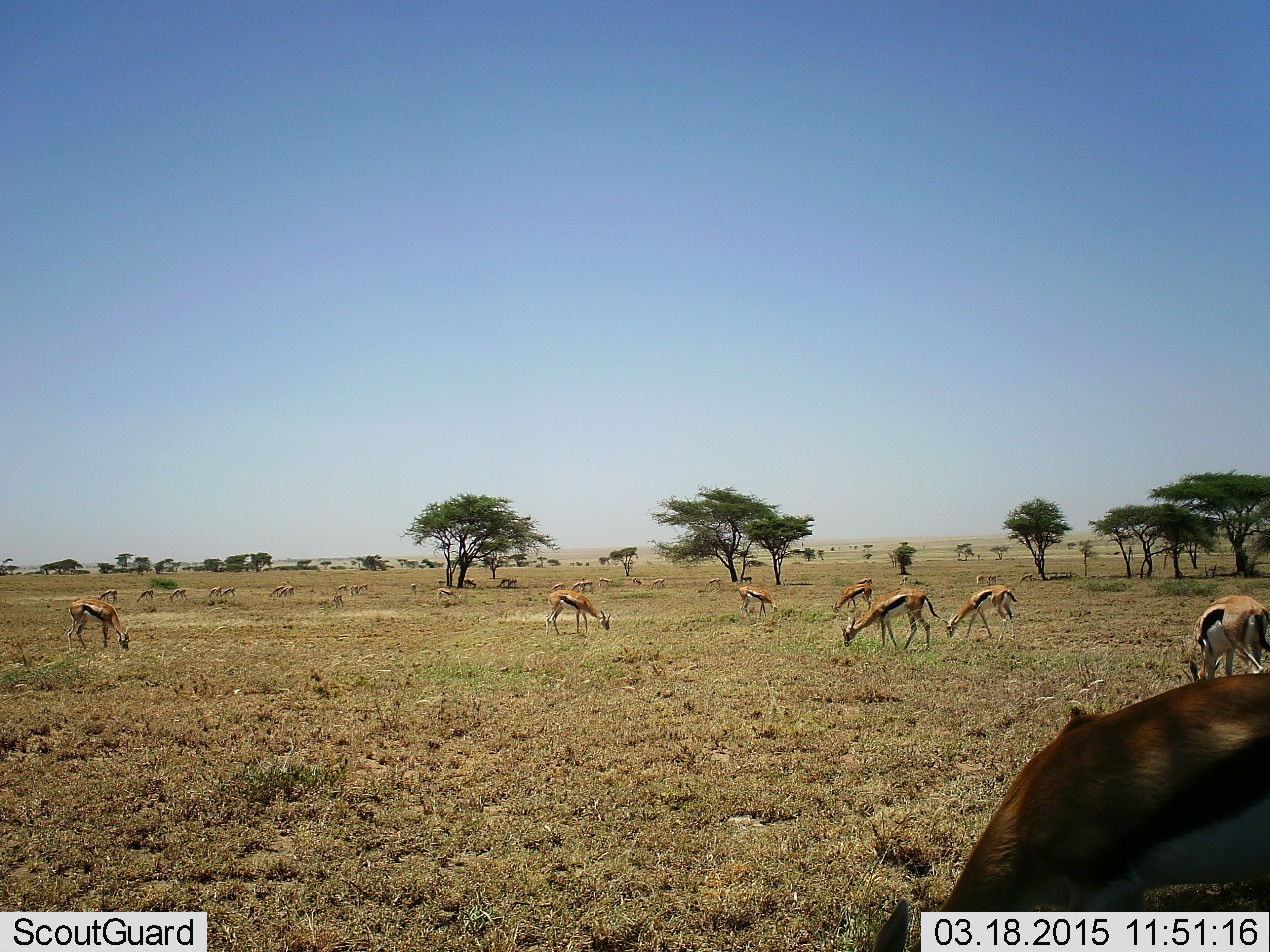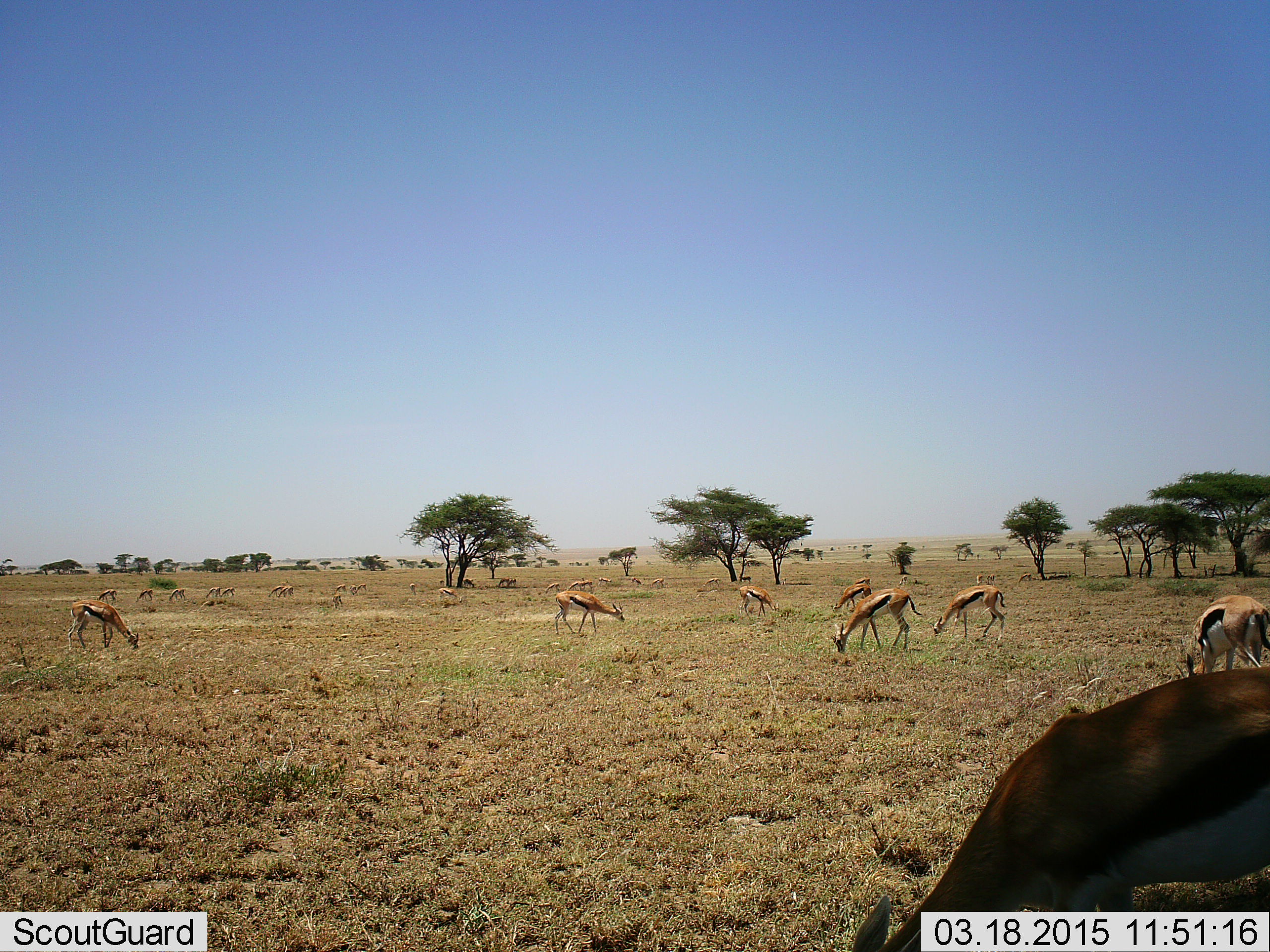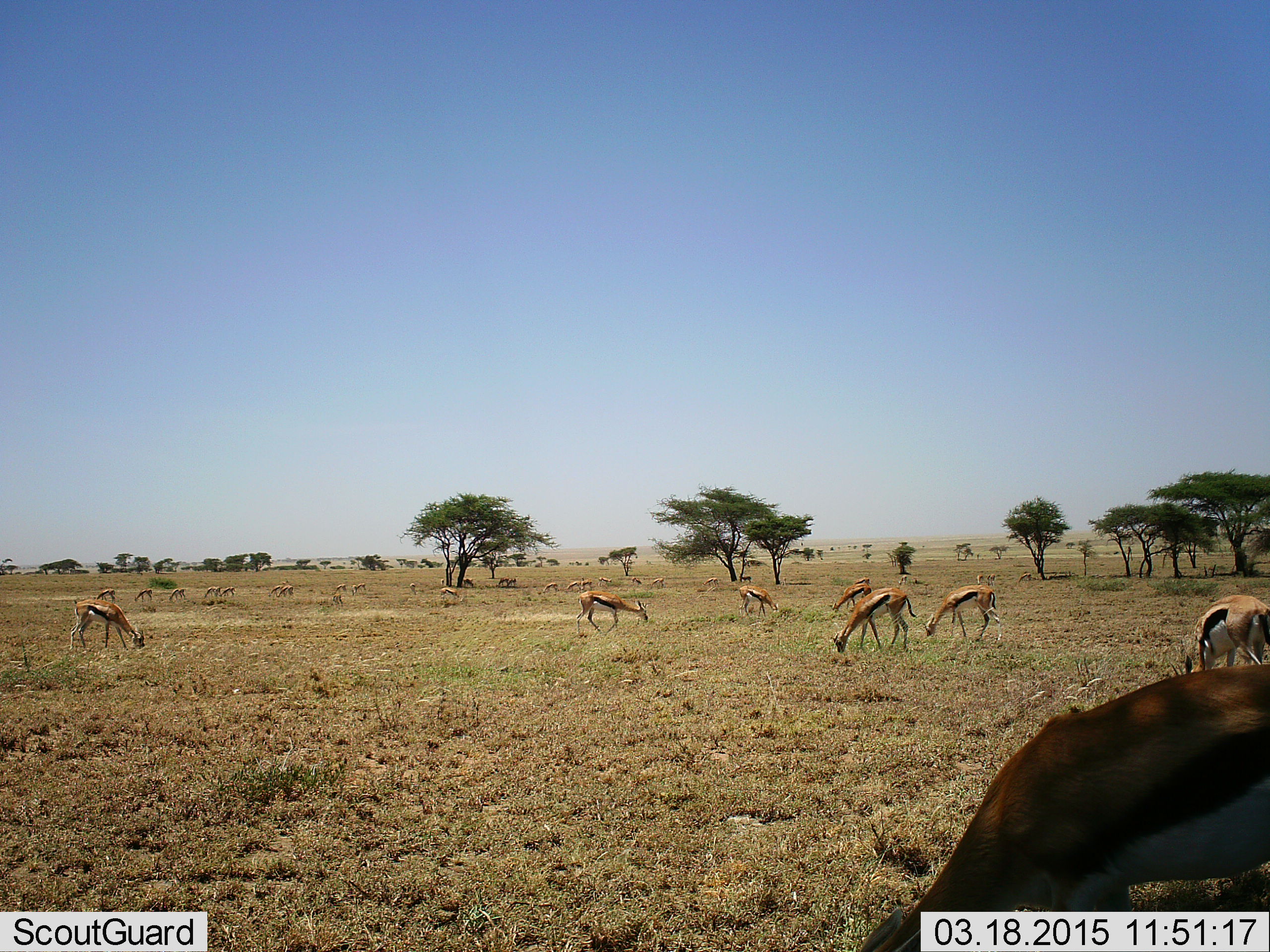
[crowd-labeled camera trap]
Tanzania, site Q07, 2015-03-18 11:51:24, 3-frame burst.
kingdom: Animalia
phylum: Chordata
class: Mammalia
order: Artiodactyla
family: Bovidae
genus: Eudorcas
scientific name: Eudorcas thomsonii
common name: thomson's gazelle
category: gazellethomsons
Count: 11-50.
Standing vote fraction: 20%.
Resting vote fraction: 0%.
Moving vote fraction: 50%.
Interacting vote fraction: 0%.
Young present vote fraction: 0%.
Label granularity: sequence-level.